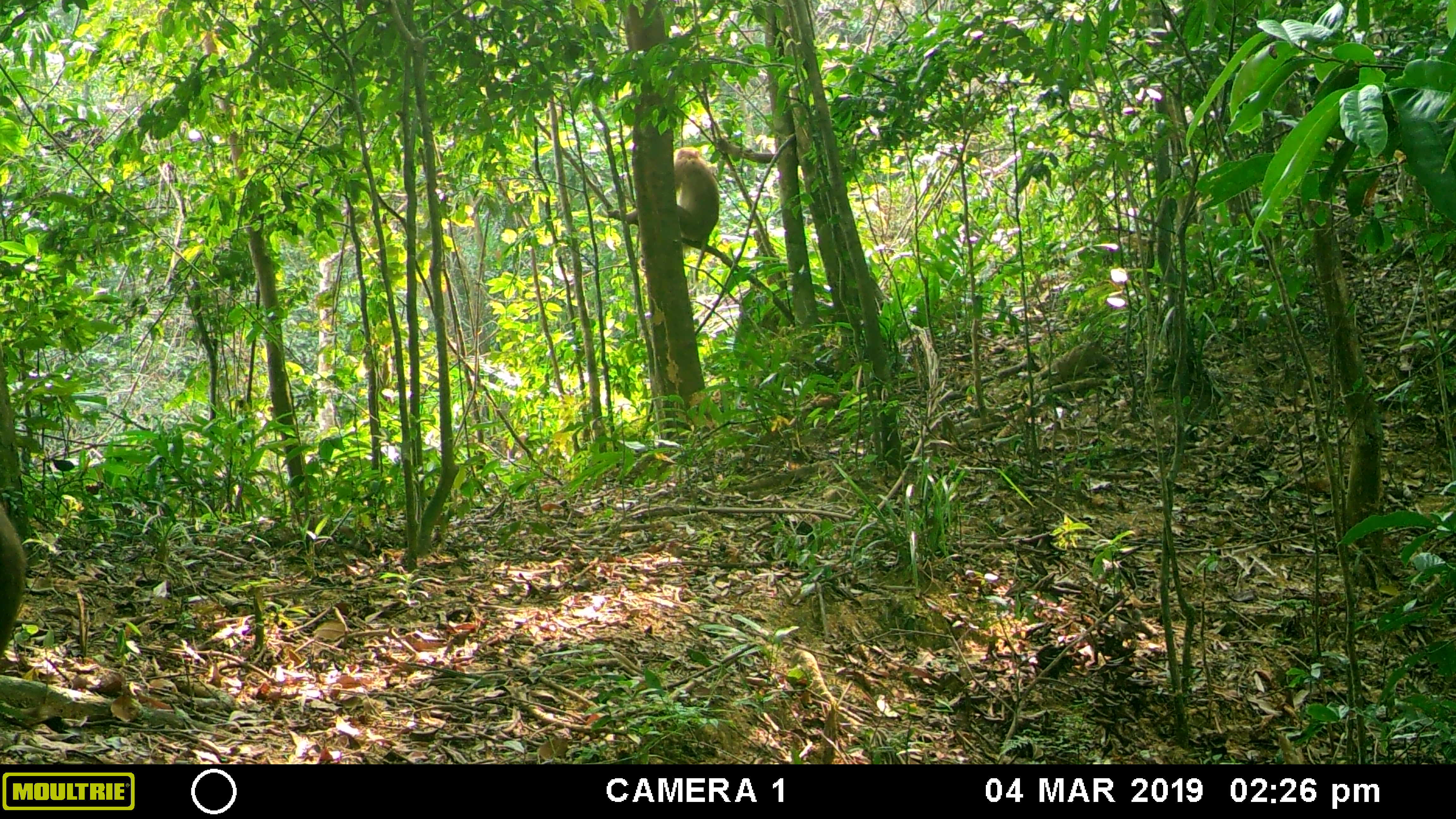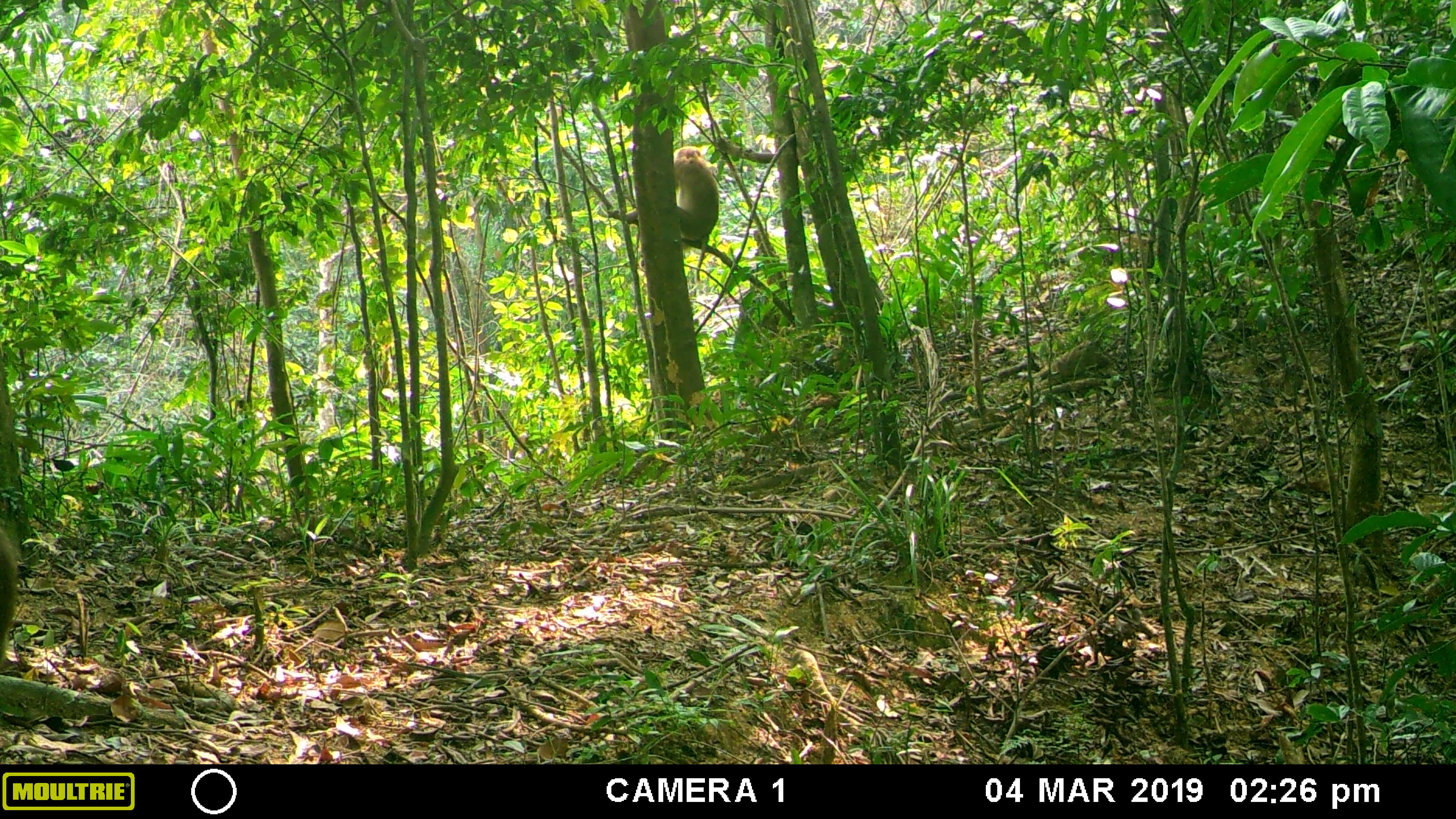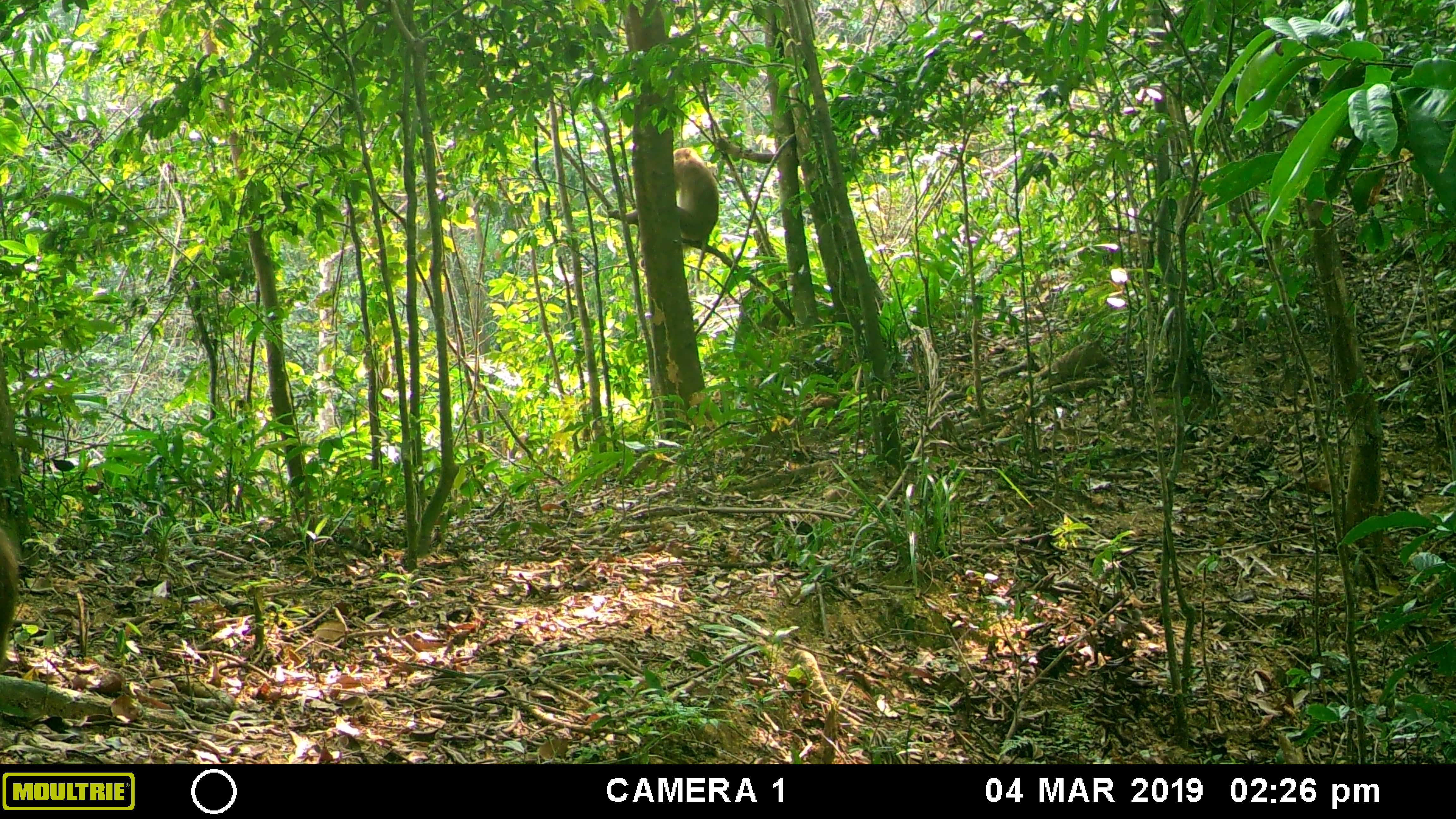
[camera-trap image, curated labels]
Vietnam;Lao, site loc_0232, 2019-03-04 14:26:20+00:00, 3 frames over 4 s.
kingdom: Animalia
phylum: Chordata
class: Mammalia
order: Primates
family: Cercopithecidae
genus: Macaca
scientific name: Macaca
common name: macaques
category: assam or rhesus macaque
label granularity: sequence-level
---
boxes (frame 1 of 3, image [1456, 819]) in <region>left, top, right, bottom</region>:
assam or rhesus macaque: <region>607, 146, 720, 283</region>; <region>0, 500, 27, 659</region>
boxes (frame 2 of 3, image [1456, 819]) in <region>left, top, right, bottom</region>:
assam or rhesus macaque: <region>607, 146, 719, 282</region>; <region>1016, 340, 1111, 390</region>; <region>0, 525, 19, 666</region>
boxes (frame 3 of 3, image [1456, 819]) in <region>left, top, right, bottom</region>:
assam or rhesus macaque: <region>607, 146, 719, 282</region>; <region>0, 527, 19, 670</region>